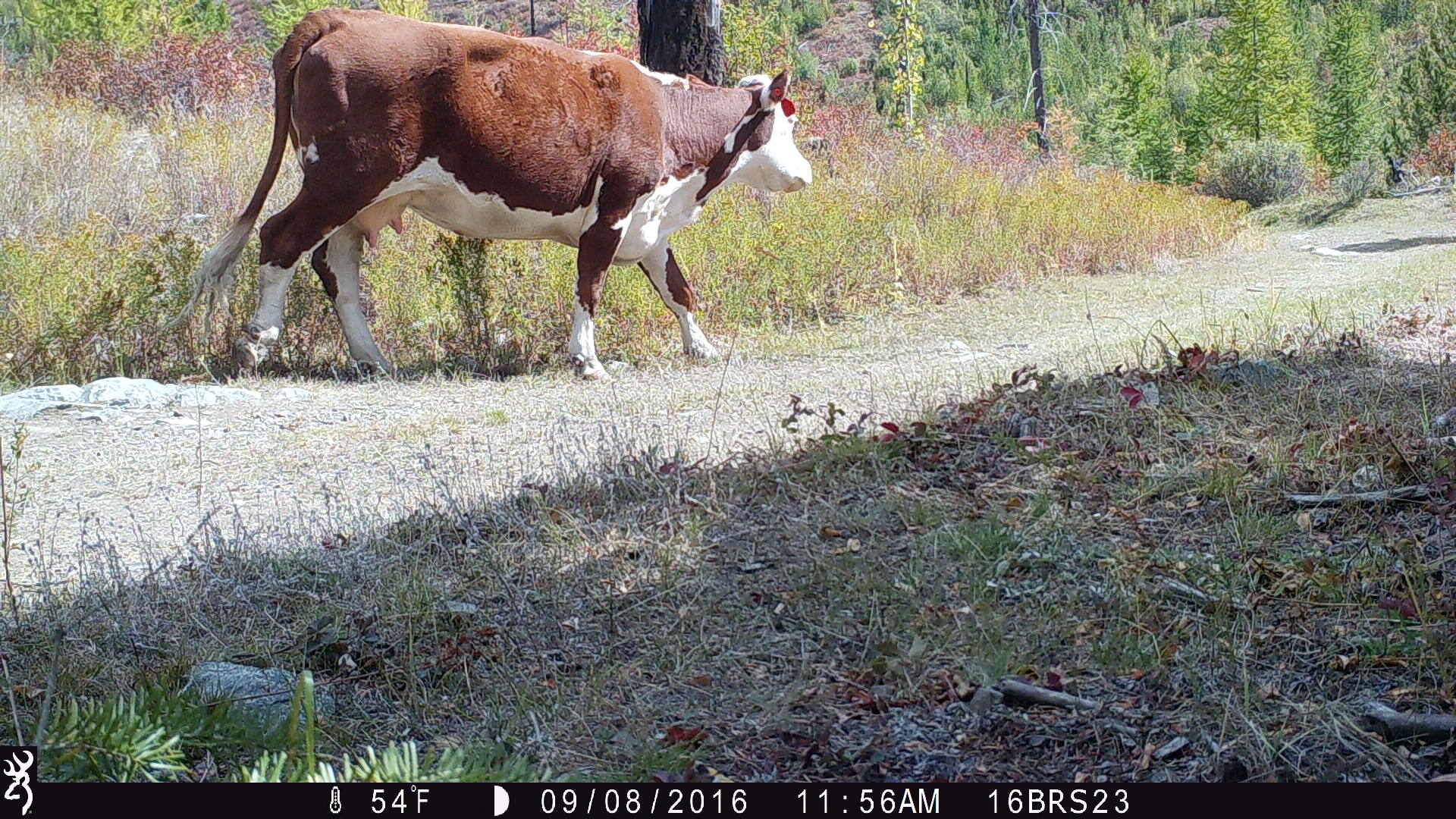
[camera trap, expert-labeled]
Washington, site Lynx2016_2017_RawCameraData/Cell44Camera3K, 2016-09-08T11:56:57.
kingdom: Animalia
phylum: Chordata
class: Mammalia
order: Artiodactyla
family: Bovidae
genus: Bos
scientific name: Bos taurus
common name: domestic cattle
Domestic cattle (Bos taurus). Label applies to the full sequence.